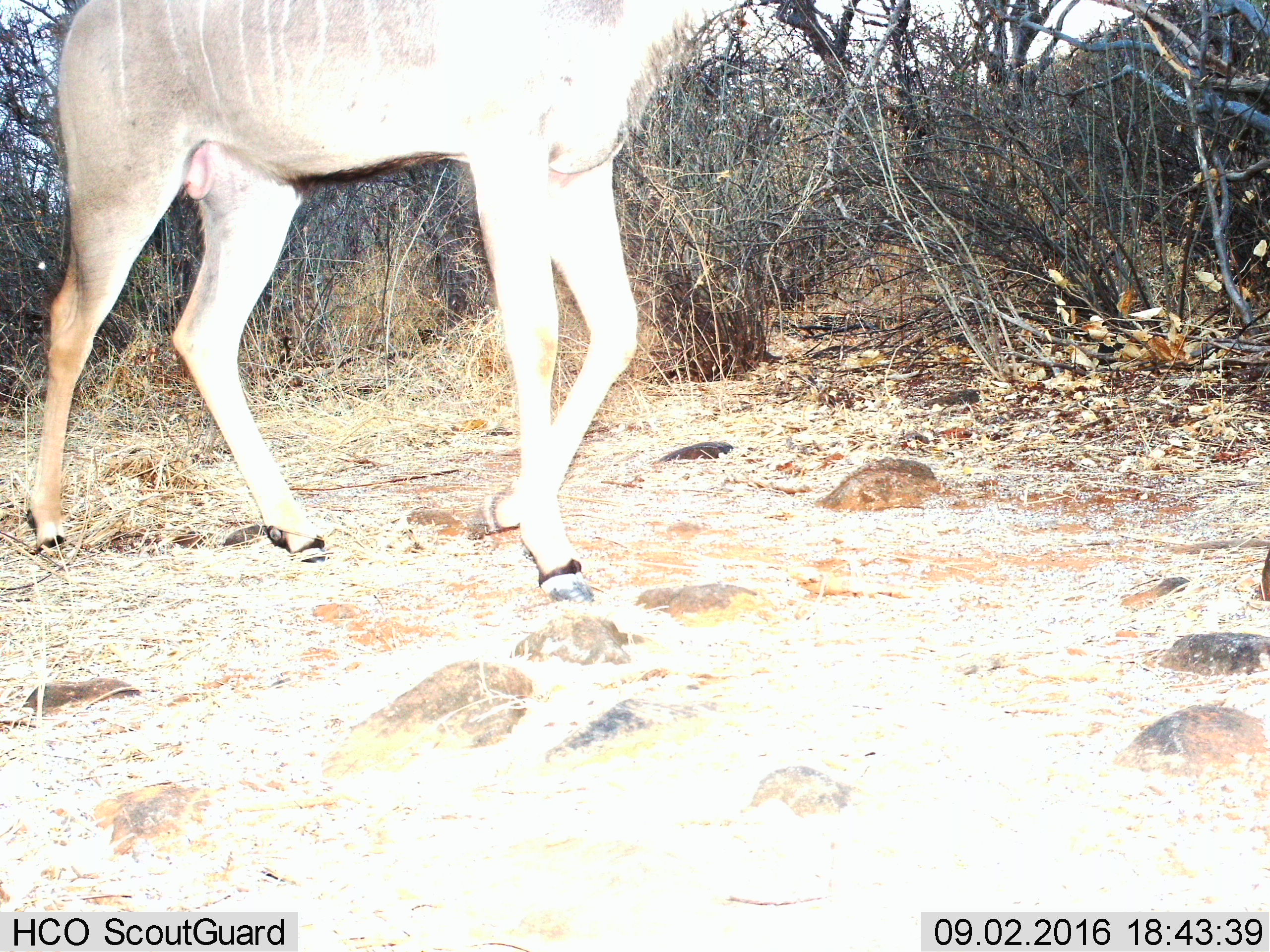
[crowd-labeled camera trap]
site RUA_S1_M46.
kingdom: Animalia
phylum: Chordata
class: Mammalia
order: Artiodactyla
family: Bovidae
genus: Tragelaphus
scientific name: Tragelaphus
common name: kudu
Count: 1.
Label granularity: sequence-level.